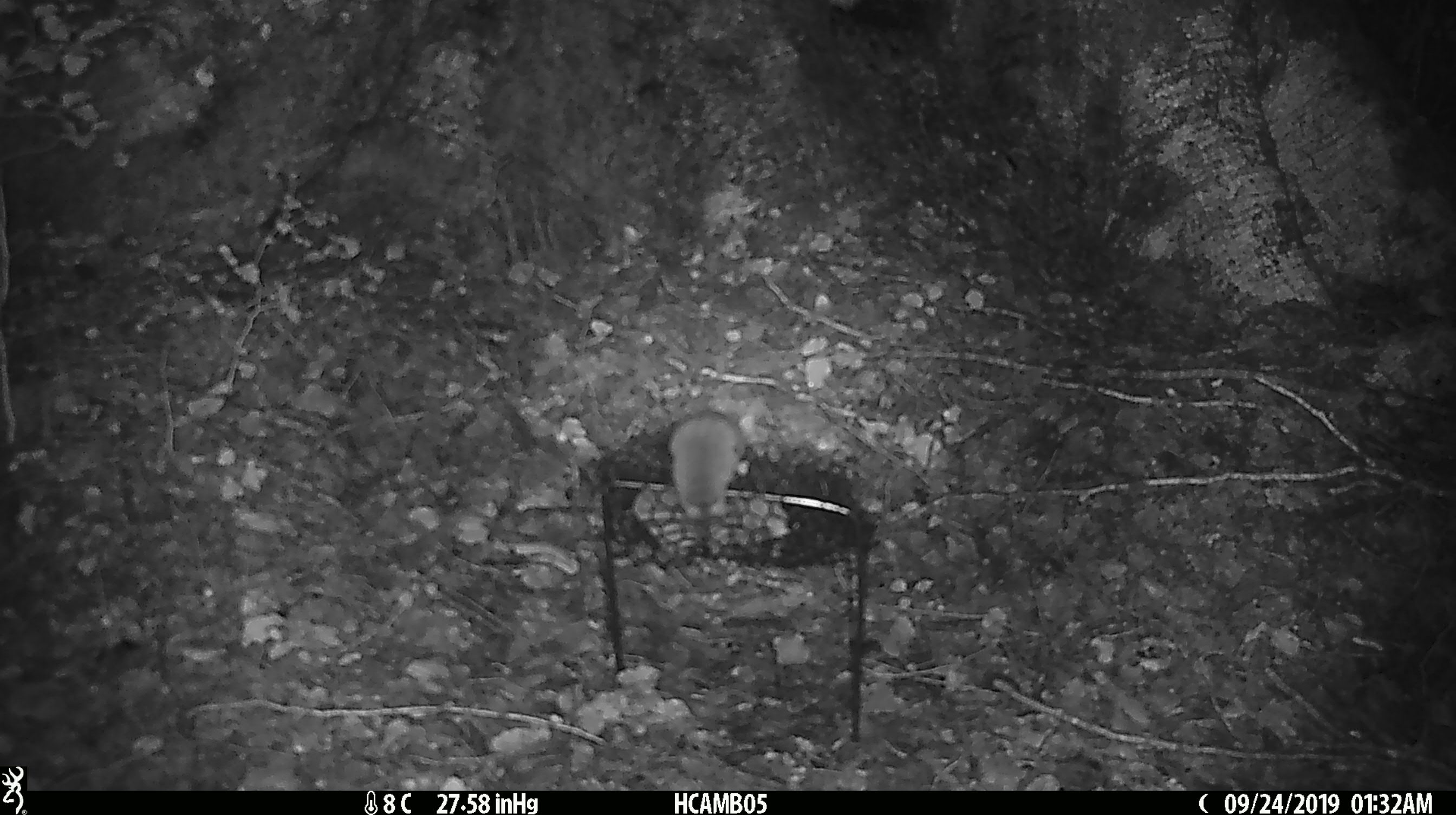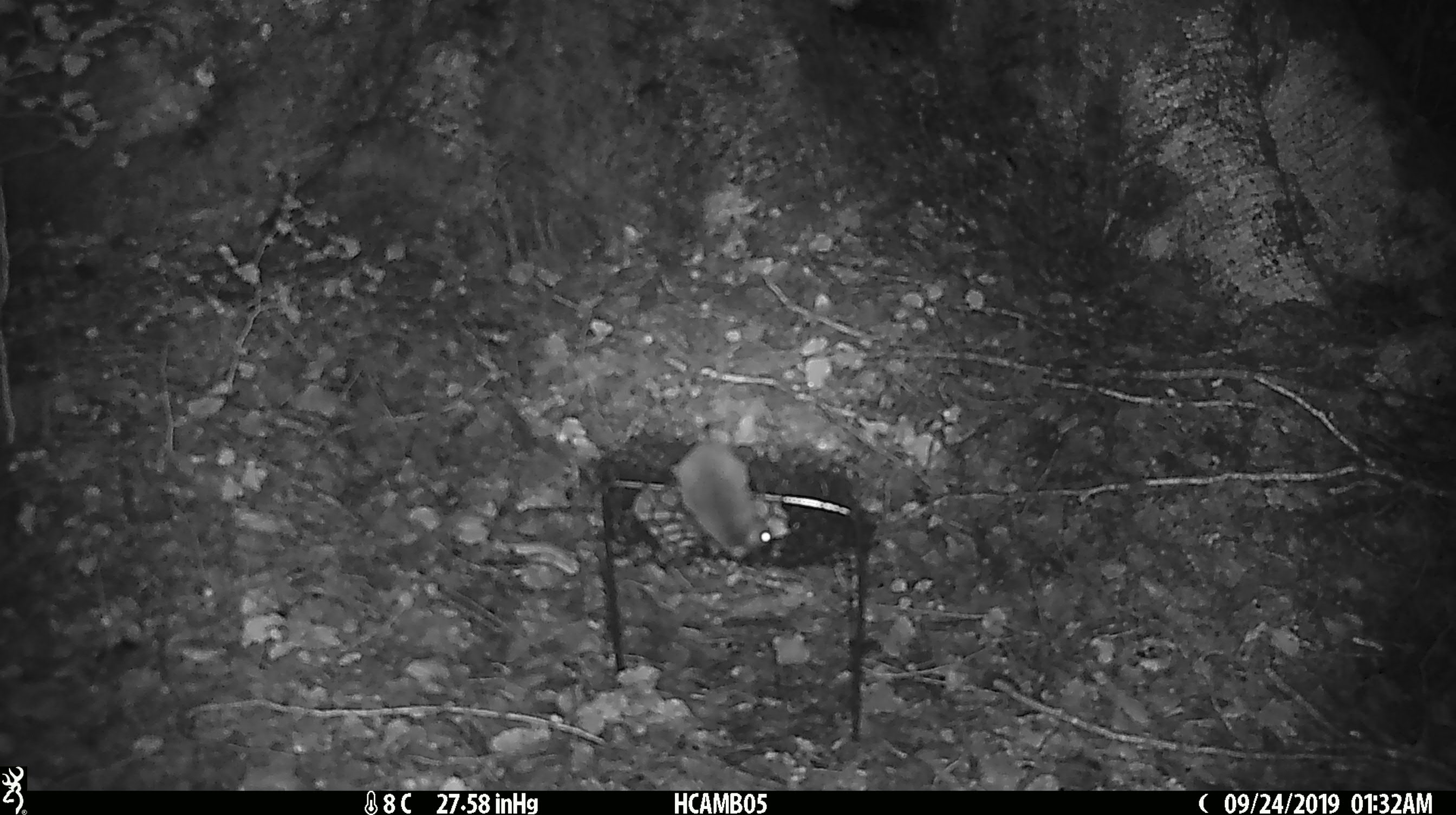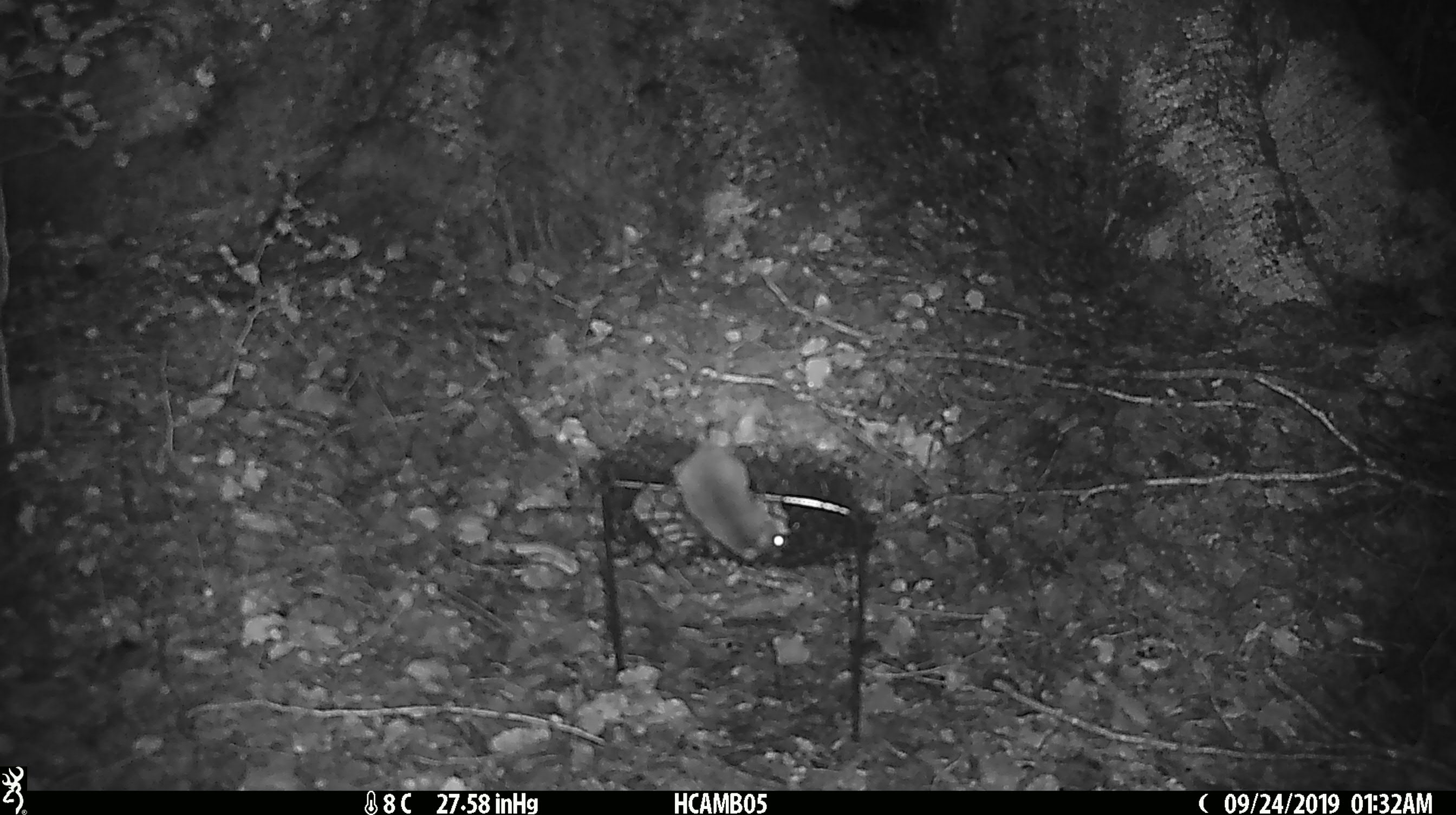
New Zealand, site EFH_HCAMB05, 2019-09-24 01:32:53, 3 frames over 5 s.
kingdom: Animalia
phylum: Chordata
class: Mammalia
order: Rodentia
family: Muridae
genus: Mus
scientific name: Mus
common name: mouse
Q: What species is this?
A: Mouse (Mus).